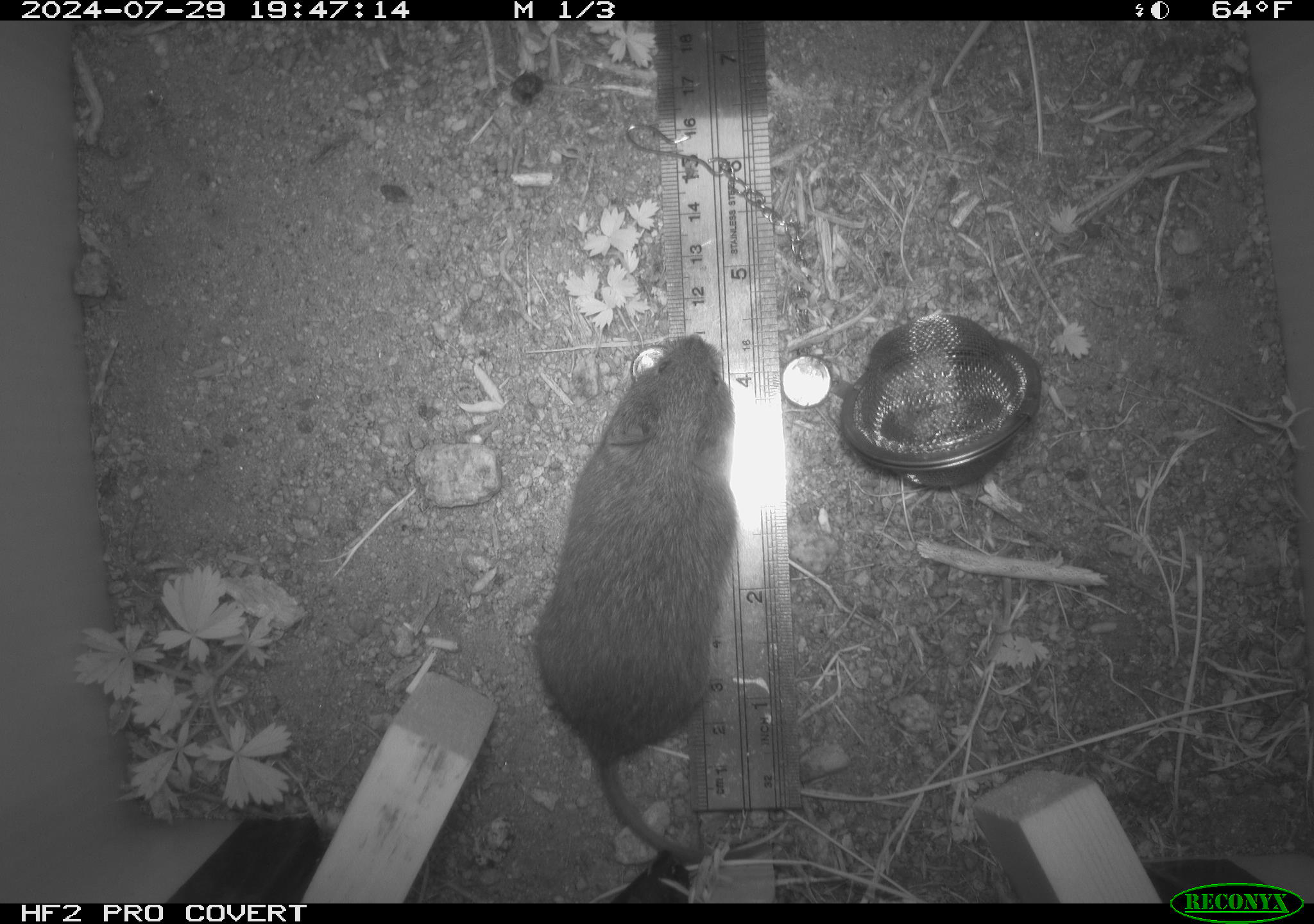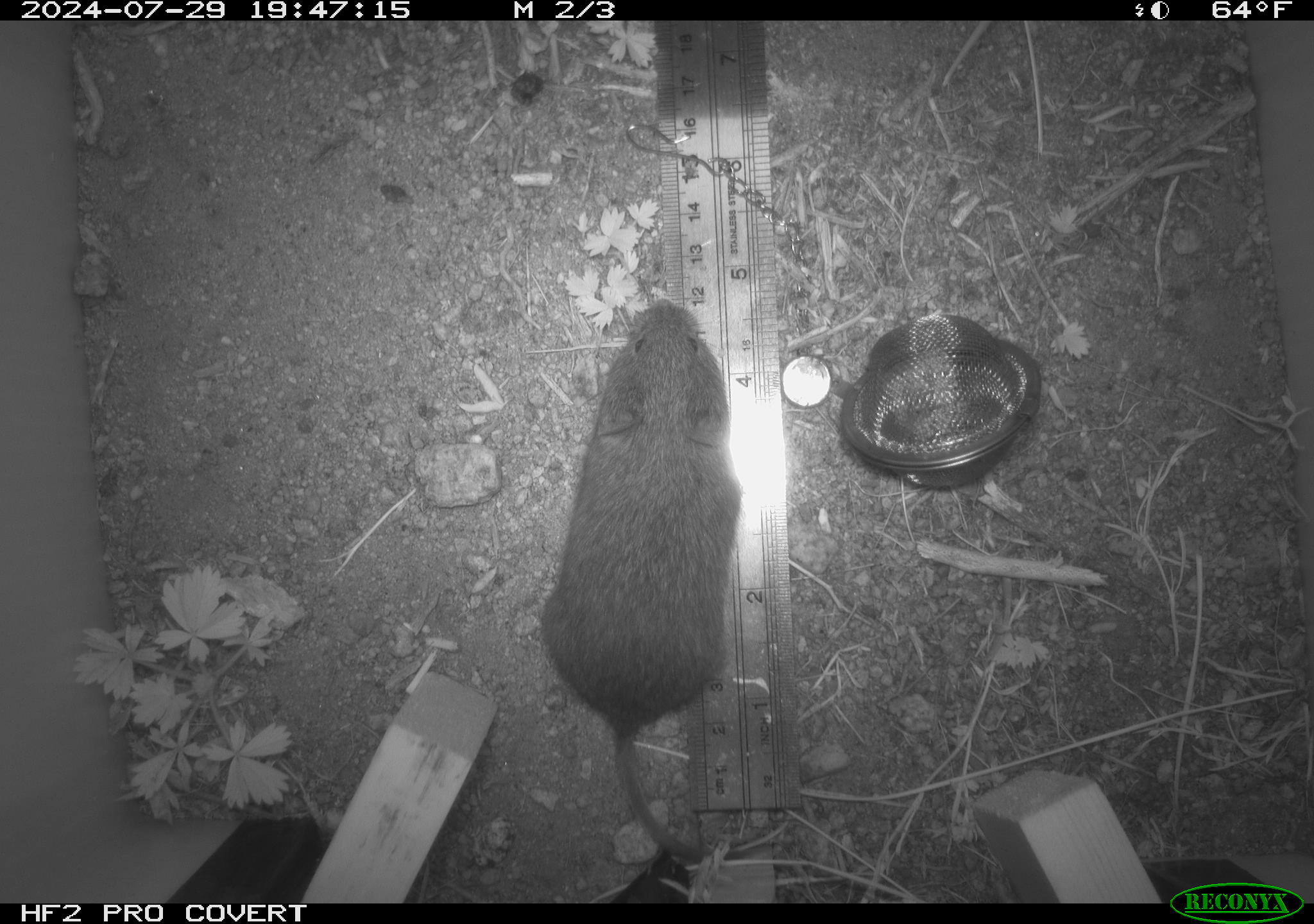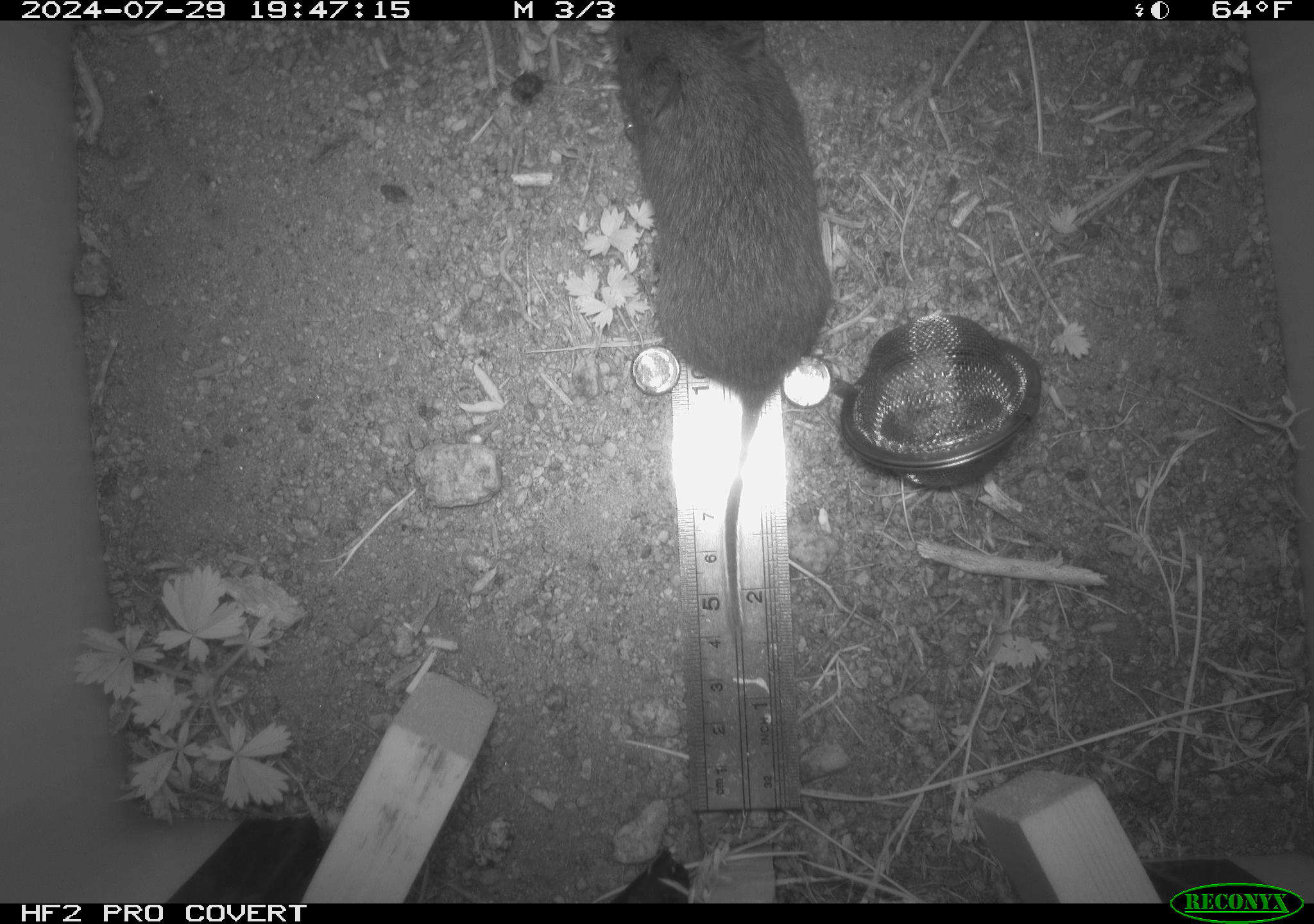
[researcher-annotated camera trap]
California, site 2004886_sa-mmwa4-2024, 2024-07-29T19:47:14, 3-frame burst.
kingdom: Animalia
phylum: Chordata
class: Mammalia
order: Rodentia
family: Cricetidae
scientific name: Arvicolinae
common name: voles, lemmings, and muskrats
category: arvicolinae subfamily